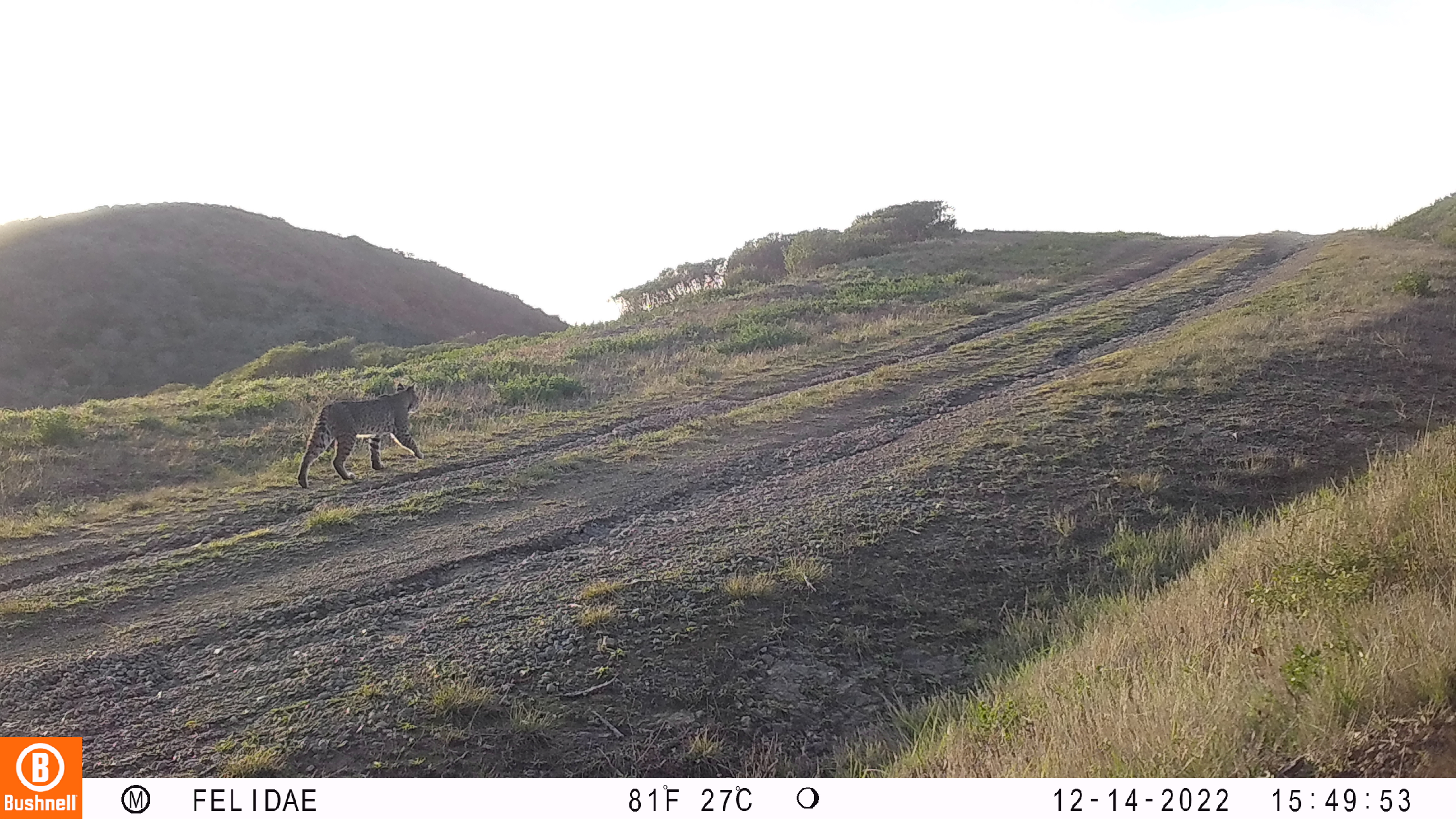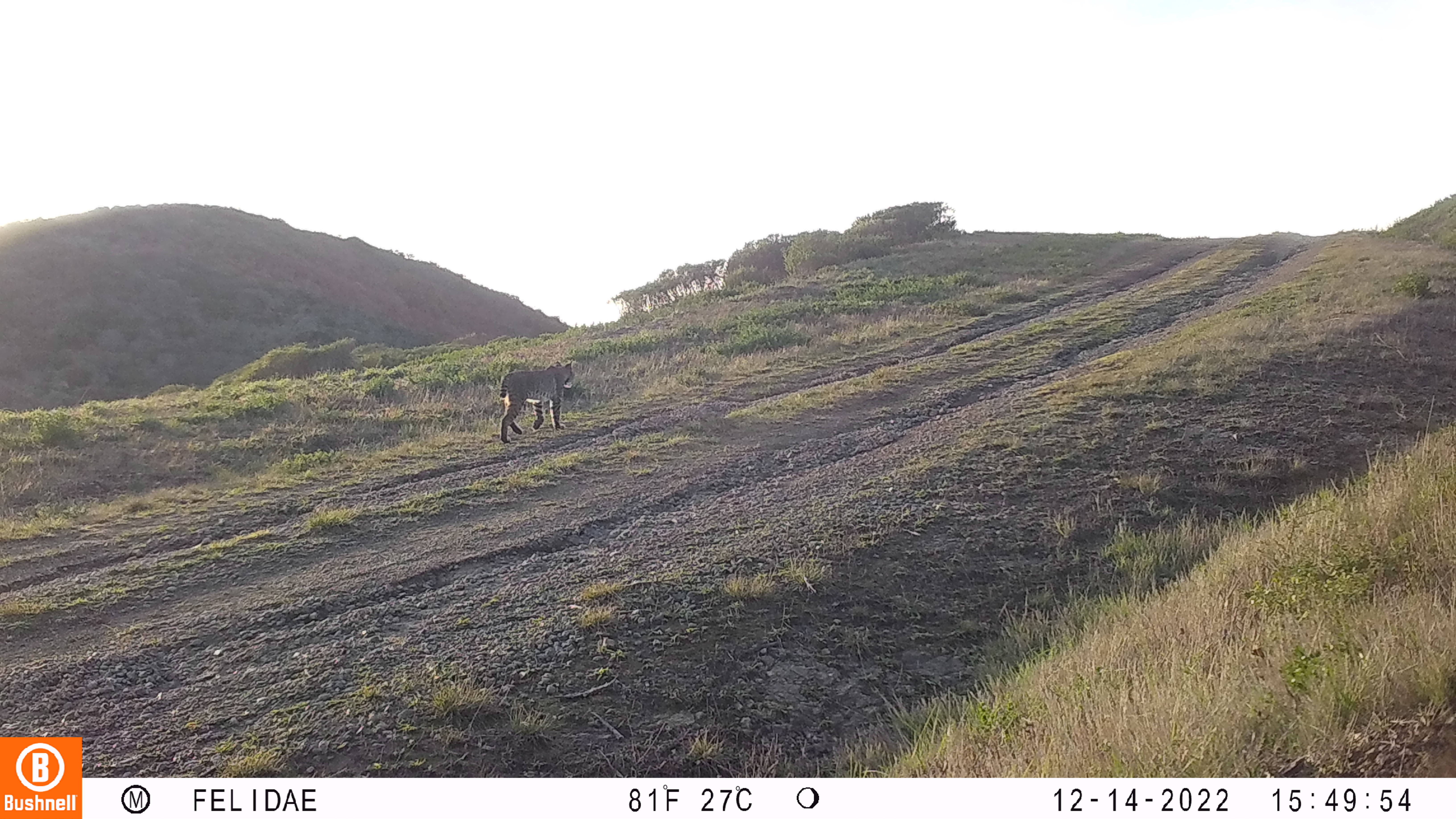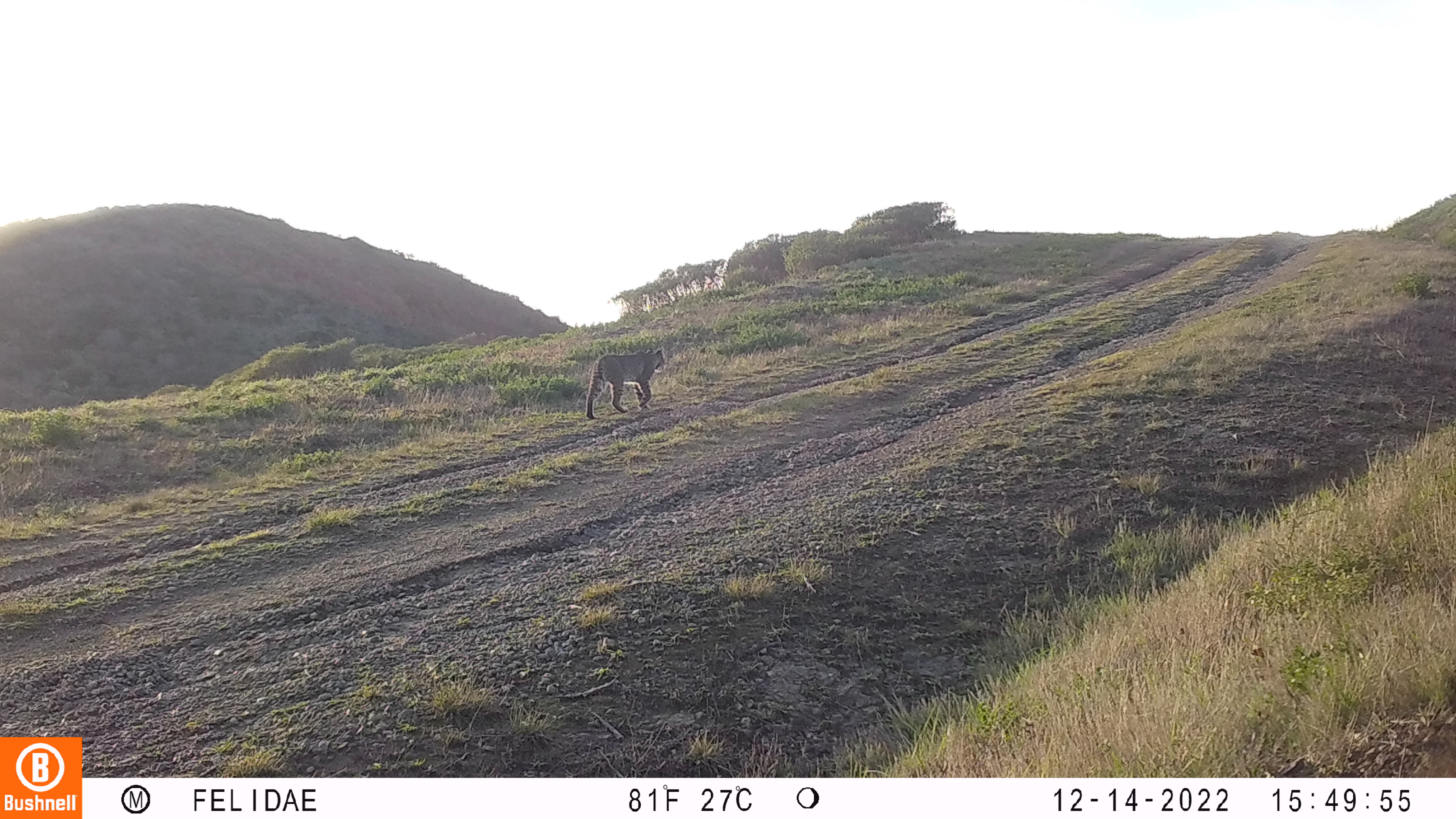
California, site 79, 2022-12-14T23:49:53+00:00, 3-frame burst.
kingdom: Animalia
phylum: Chordata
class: Mammalia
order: Carnivora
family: Felidae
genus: Lynx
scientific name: Lynx rufus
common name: bobcat